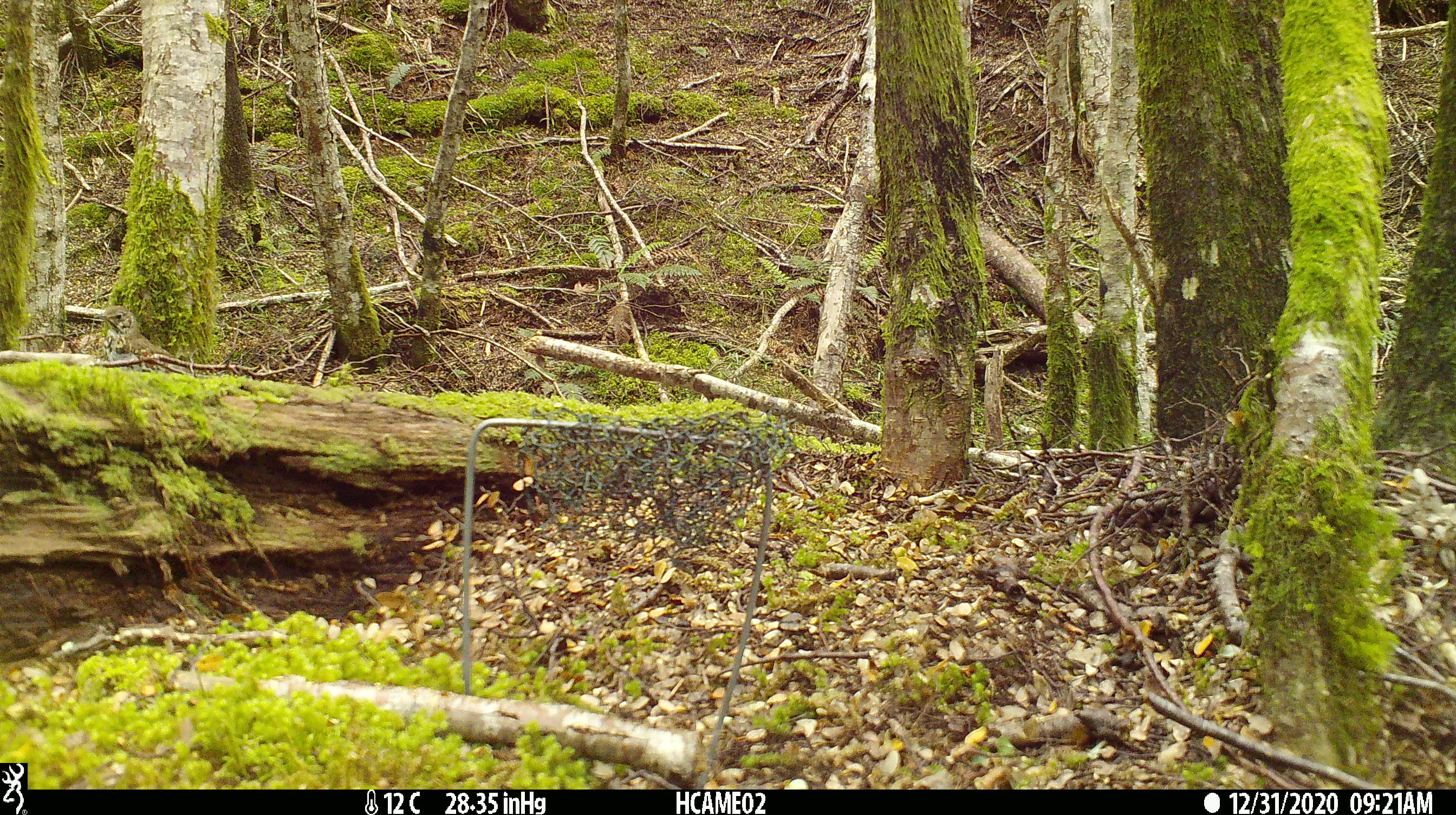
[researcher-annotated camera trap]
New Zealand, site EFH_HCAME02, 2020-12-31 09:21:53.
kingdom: Animalia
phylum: Chordata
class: Aves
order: Passeriformes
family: Turdidae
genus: Turdus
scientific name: Turdus philomelos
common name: song thrush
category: thrush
Thrush (song thrush) (Turdus philomelos).